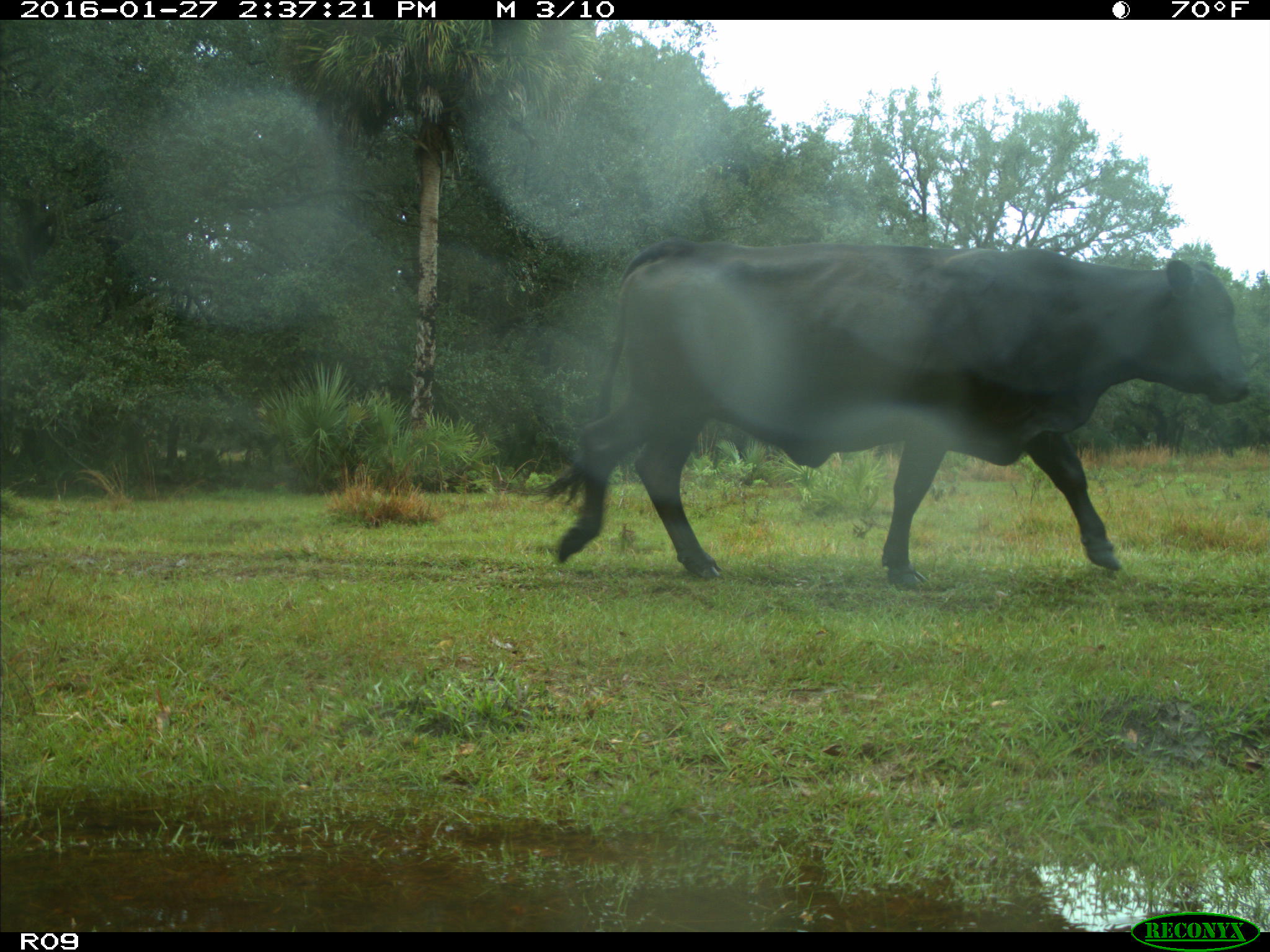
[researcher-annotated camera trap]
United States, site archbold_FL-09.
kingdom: Animalia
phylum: Chordata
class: Mammalia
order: Artiodactyla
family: Bovidae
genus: Bos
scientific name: Bos taurus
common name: domestic cow